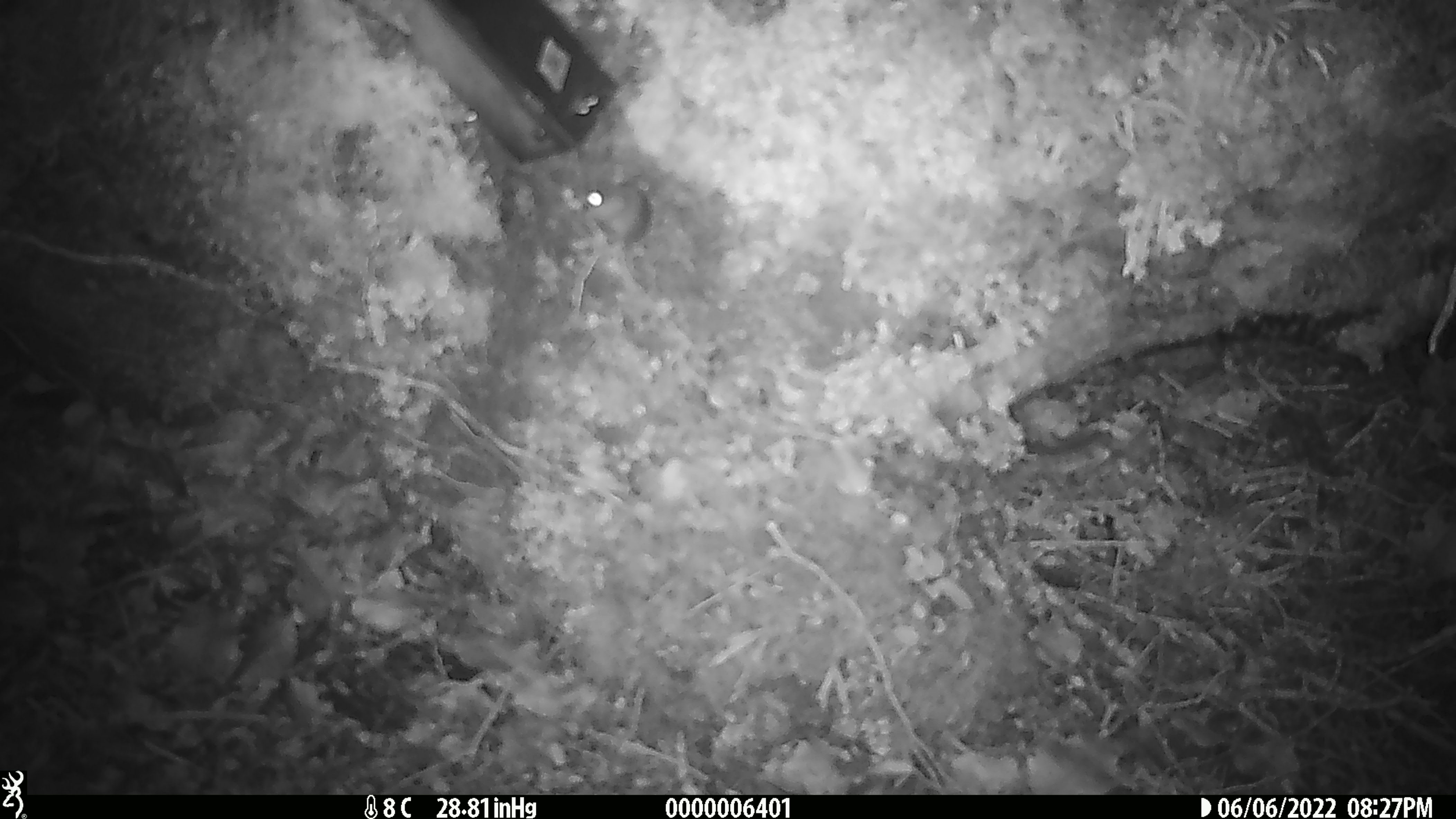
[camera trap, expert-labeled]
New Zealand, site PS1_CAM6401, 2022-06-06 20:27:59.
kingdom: Animalia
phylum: Chordata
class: Mammalia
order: Rodentia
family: Muridae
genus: Mus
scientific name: Mus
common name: mouse